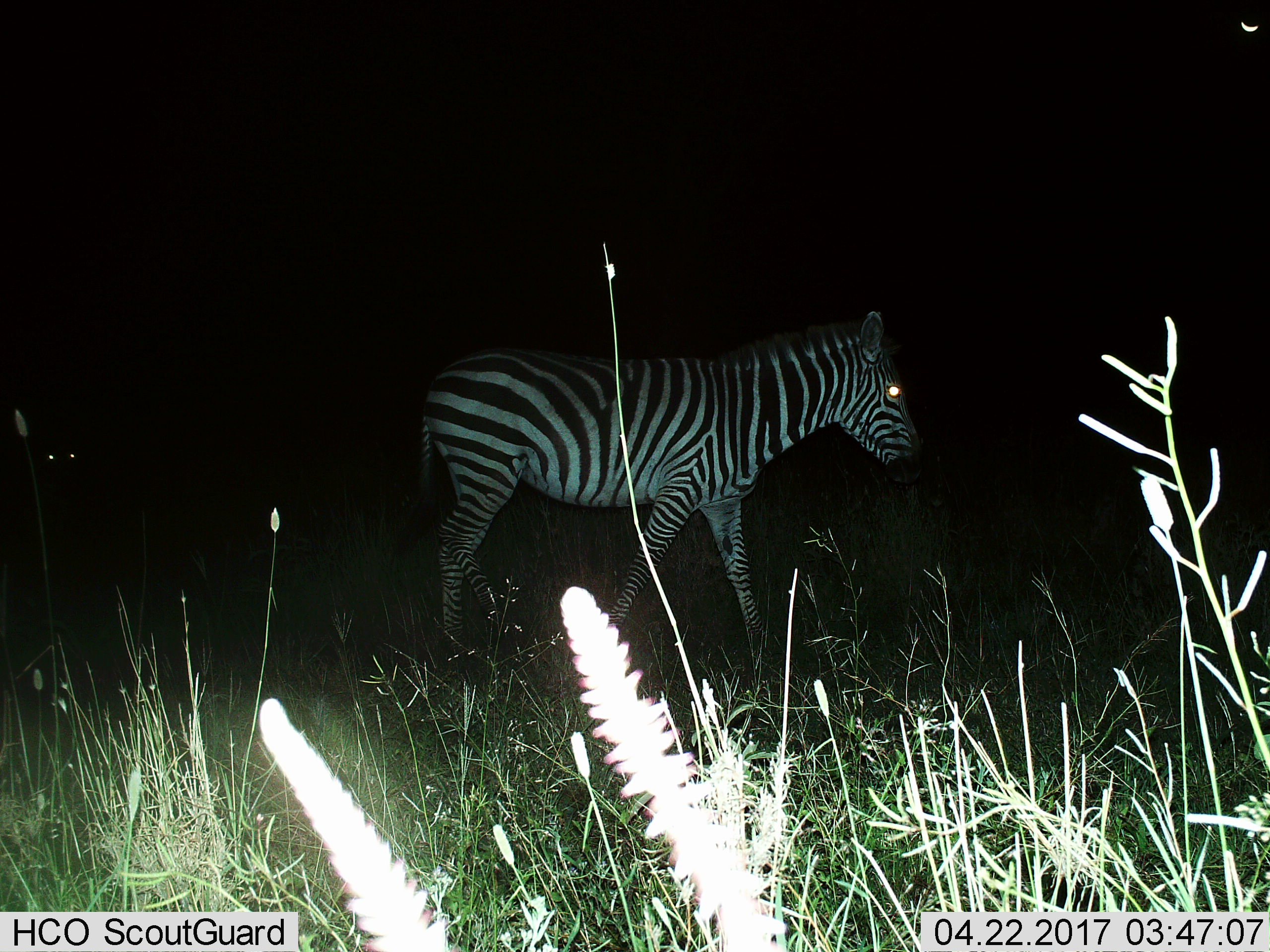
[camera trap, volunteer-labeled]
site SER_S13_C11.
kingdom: Animalia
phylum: Chordata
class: Mammalia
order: Perissodactyla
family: Equidae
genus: Equus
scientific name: Equus quagga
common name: plains zebra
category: zebraplains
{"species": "zebraplains (plains zebra) (Equus quagga)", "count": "1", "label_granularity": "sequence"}